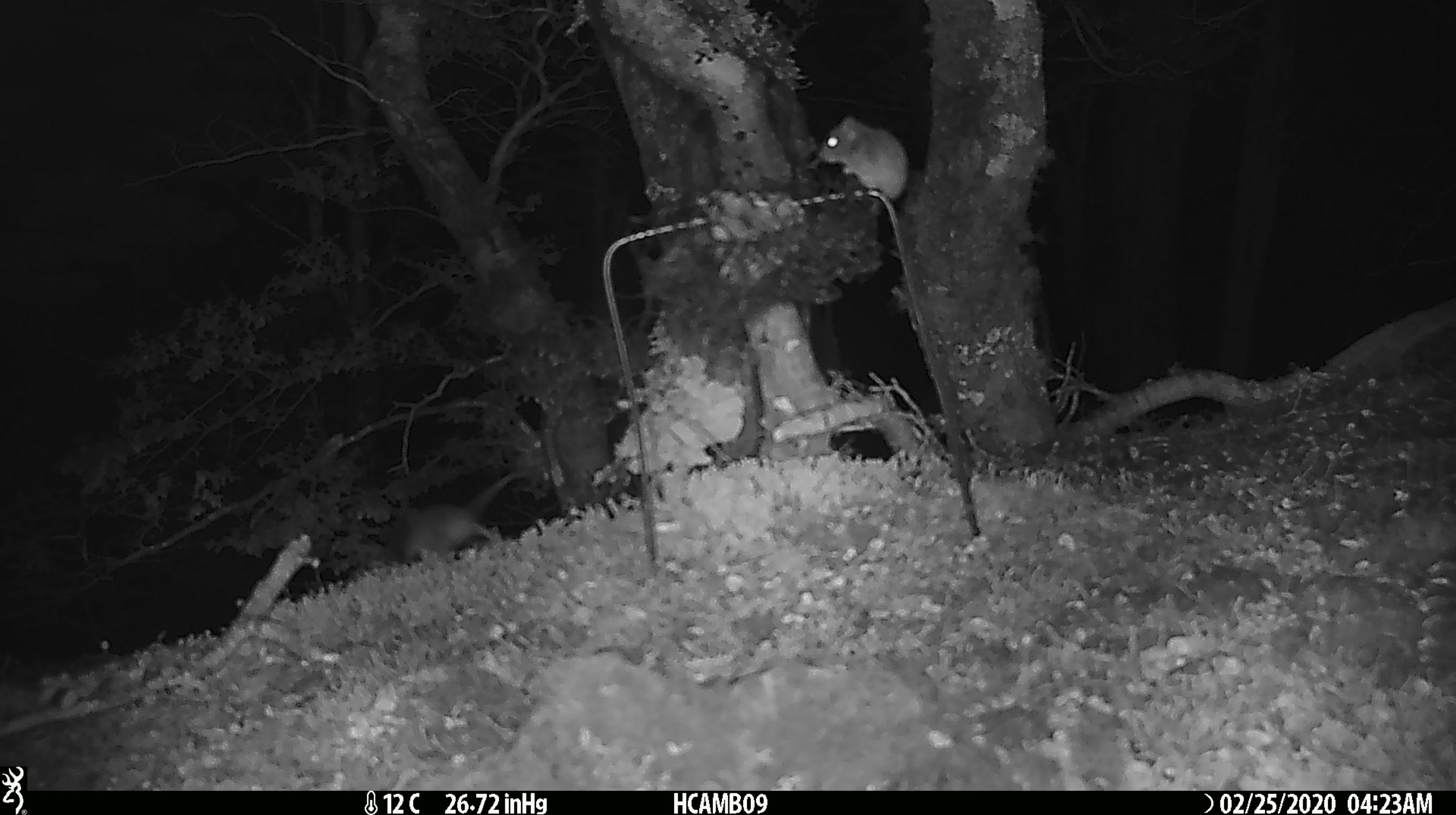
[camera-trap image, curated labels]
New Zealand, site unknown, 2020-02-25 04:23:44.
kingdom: Animalia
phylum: Chordata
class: Mammalia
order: Rodentia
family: Muridae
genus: Mus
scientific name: Mus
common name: mouse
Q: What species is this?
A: Mouse (Mus).